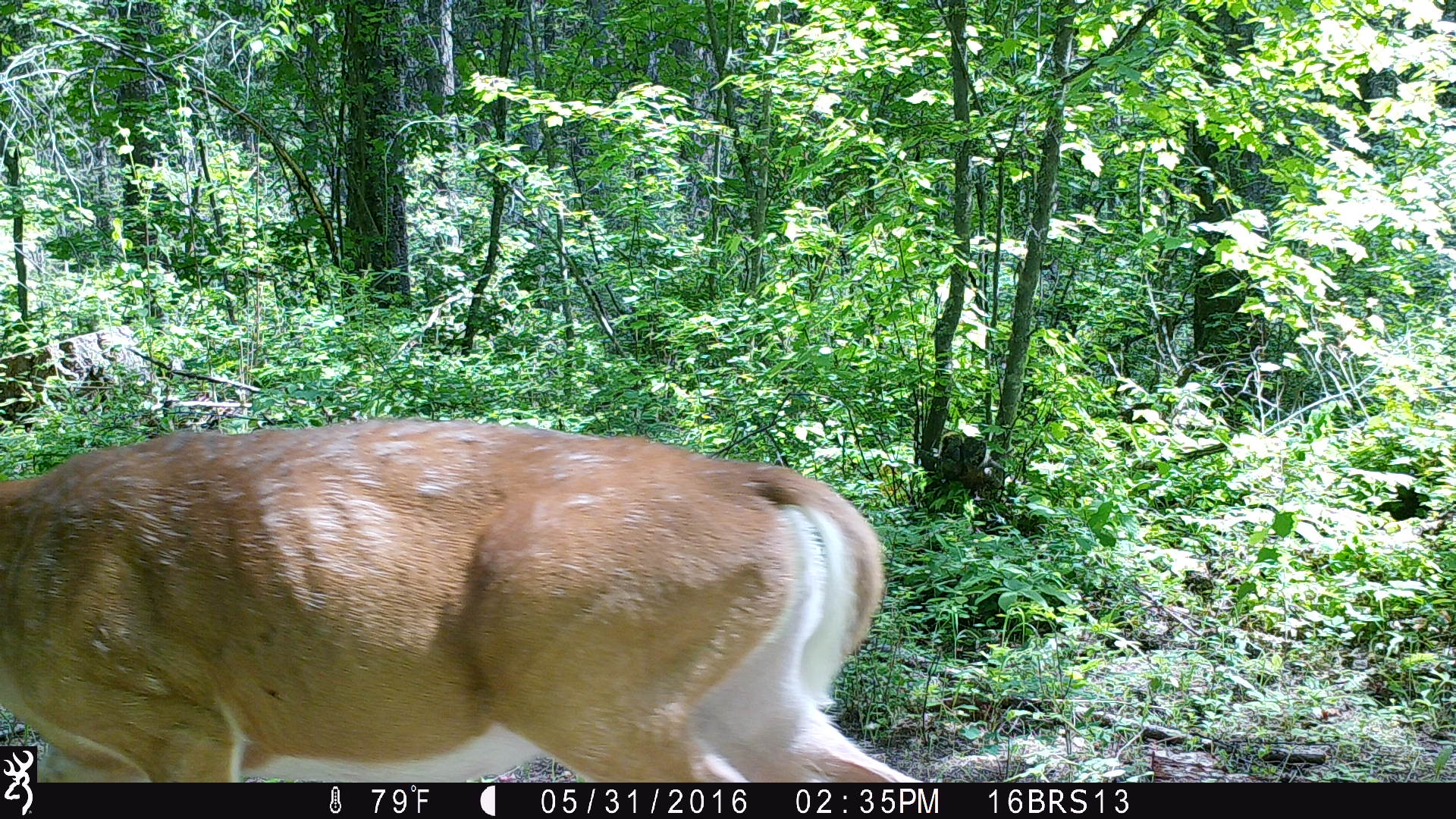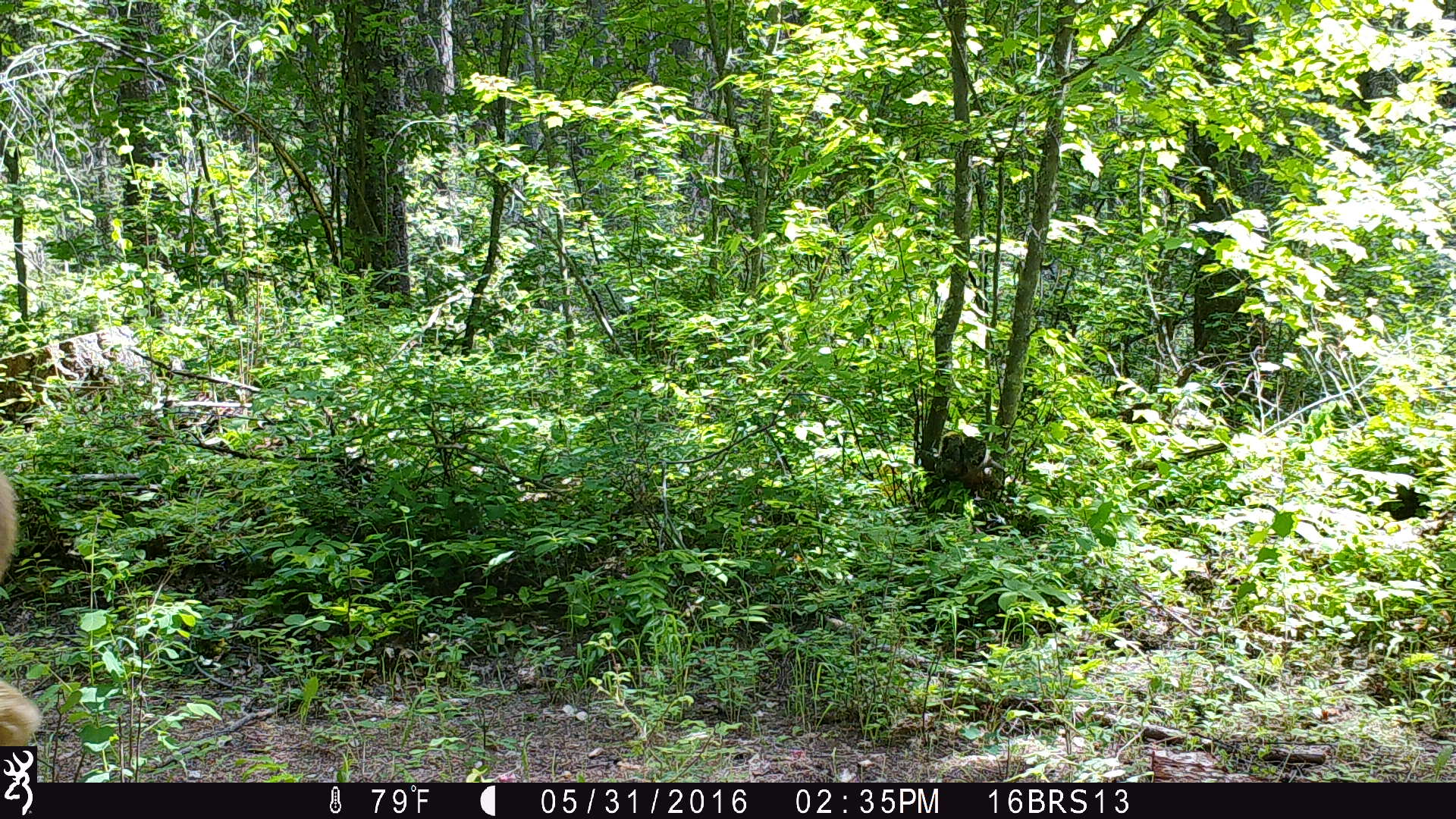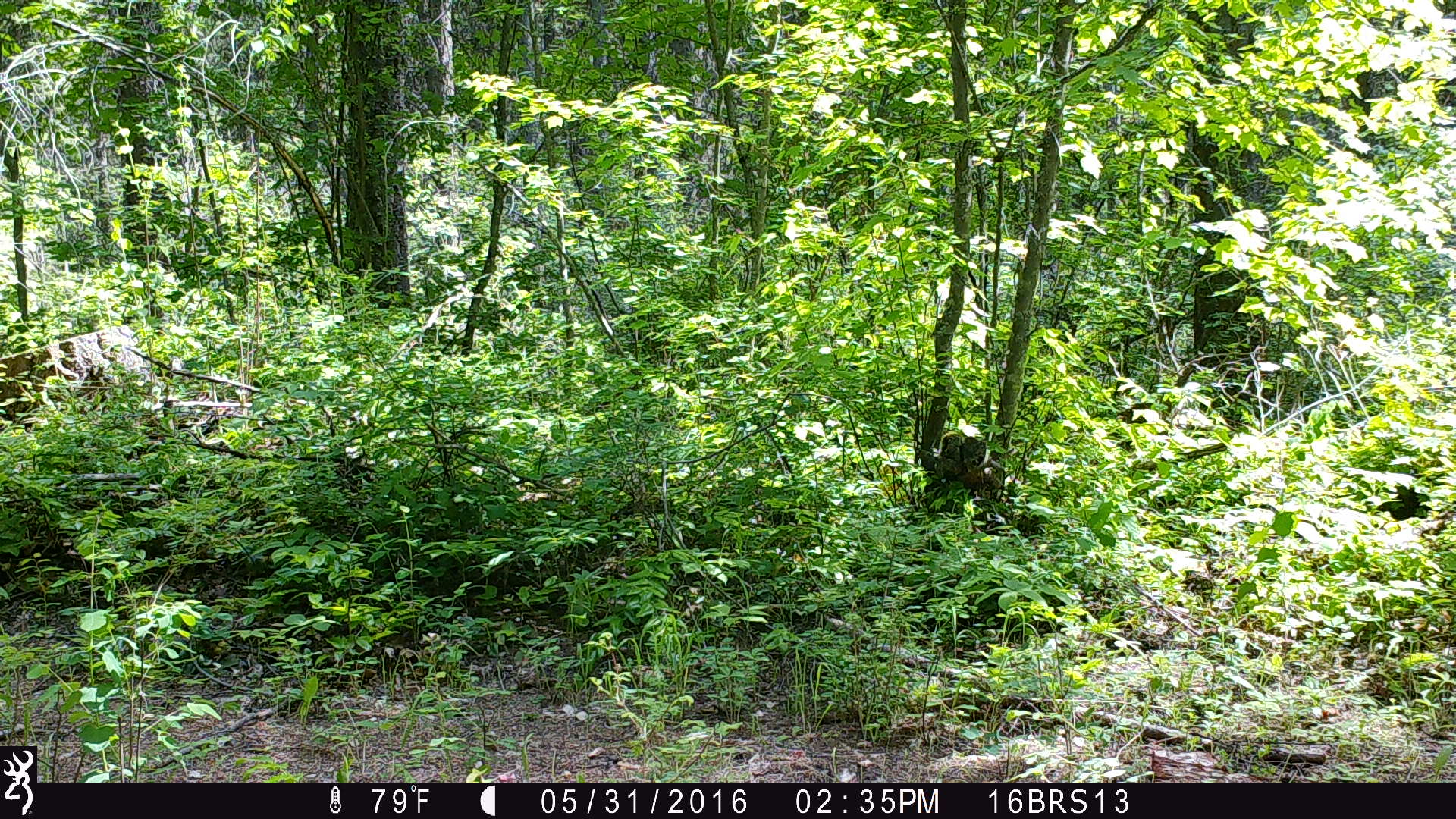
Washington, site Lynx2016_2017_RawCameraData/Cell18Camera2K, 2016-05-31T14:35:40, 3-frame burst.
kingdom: Animalia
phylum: Chordata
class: Mammalia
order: Artiodactyla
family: Cervidae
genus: Odocoileus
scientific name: Odocoileus virginianus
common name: white-tailed deer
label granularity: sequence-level